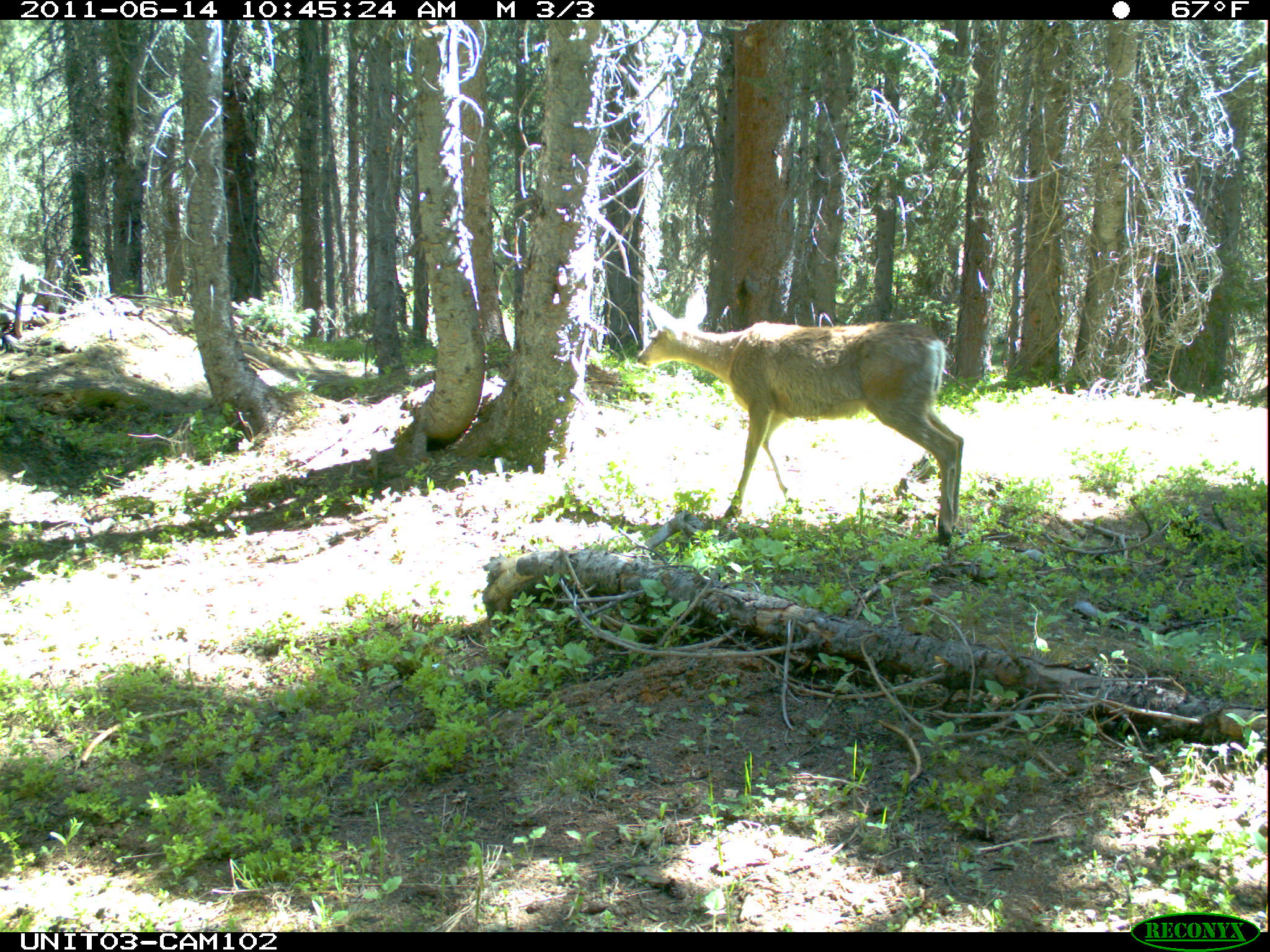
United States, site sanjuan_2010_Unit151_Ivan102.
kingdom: Animalia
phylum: Chordata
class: Mammalia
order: Artiodactyla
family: Cervidae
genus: Odocoileus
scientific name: Odocoileus hemionus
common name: mule deer